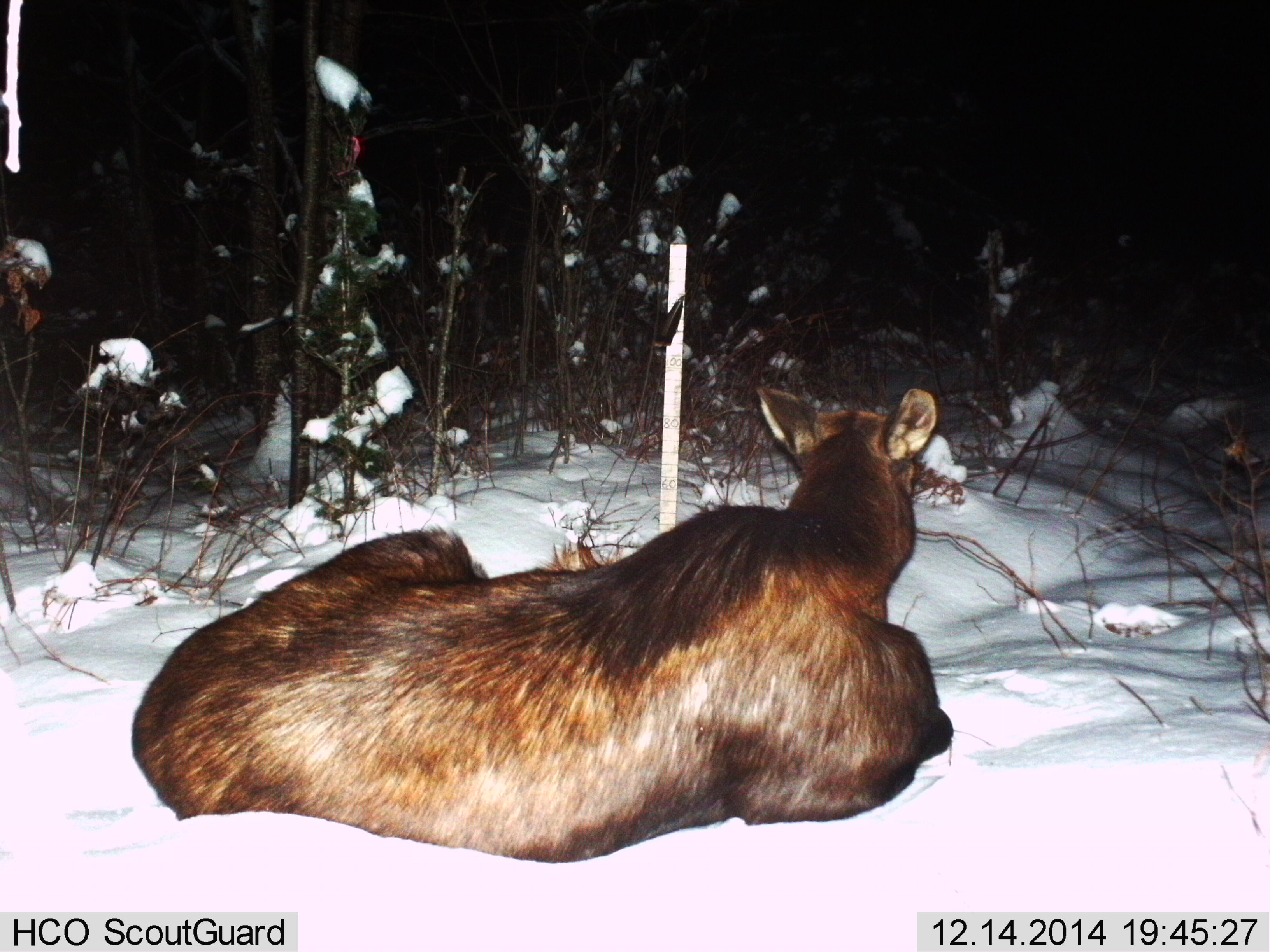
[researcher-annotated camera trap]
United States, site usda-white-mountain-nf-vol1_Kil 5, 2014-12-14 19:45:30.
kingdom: Animalia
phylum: Chordata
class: Mammalia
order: Artiodactyla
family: Cervidae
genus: Alces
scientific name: Alces alces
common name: moose